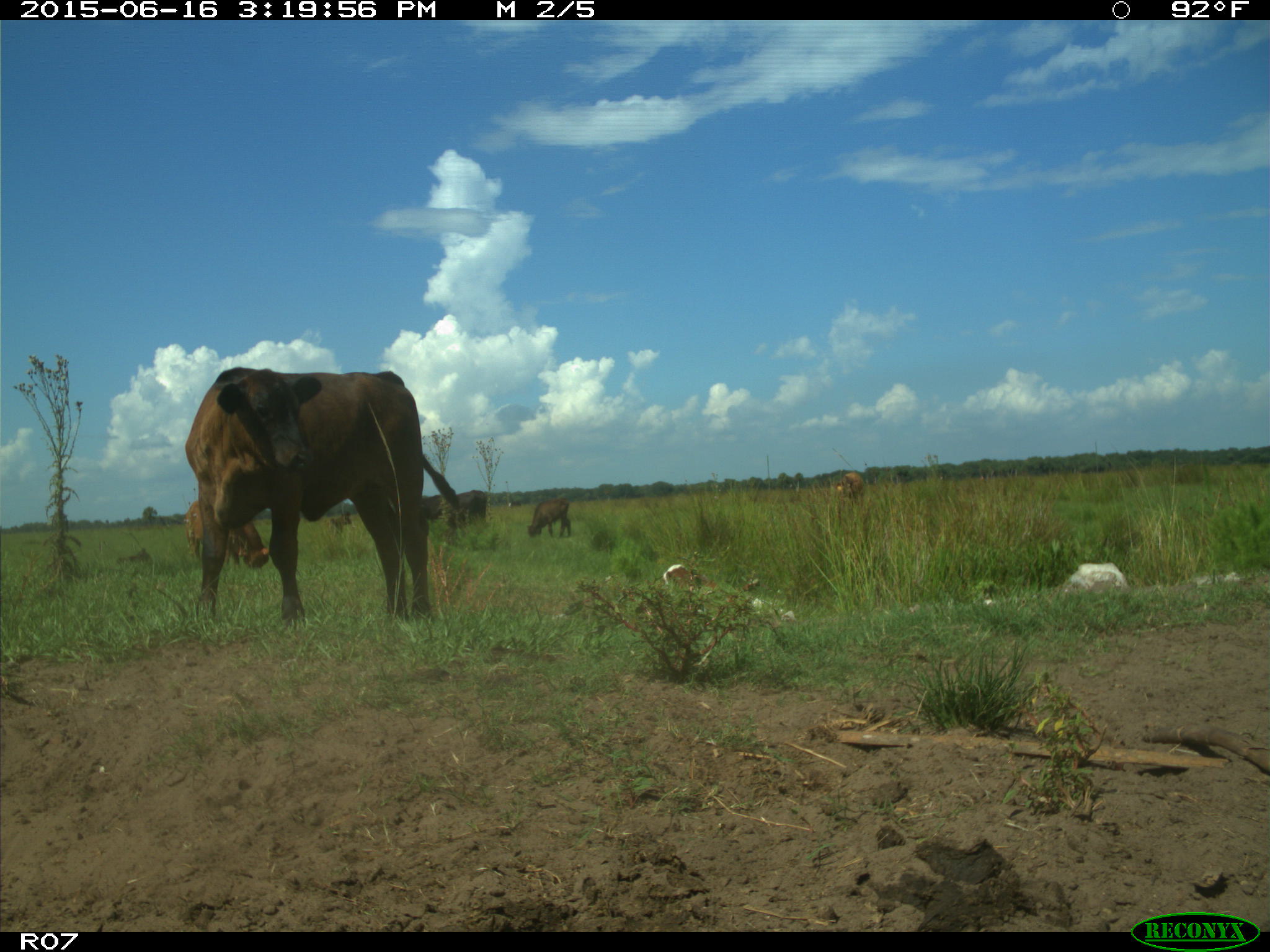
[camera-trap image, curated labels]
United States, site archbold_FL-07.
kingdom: Animalia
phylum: Chordata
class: Mammalia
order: Artiodactyla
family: Bovidae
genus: Bos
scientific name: Bos taurus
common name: domestic cow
Bos taurus (domestic cow).